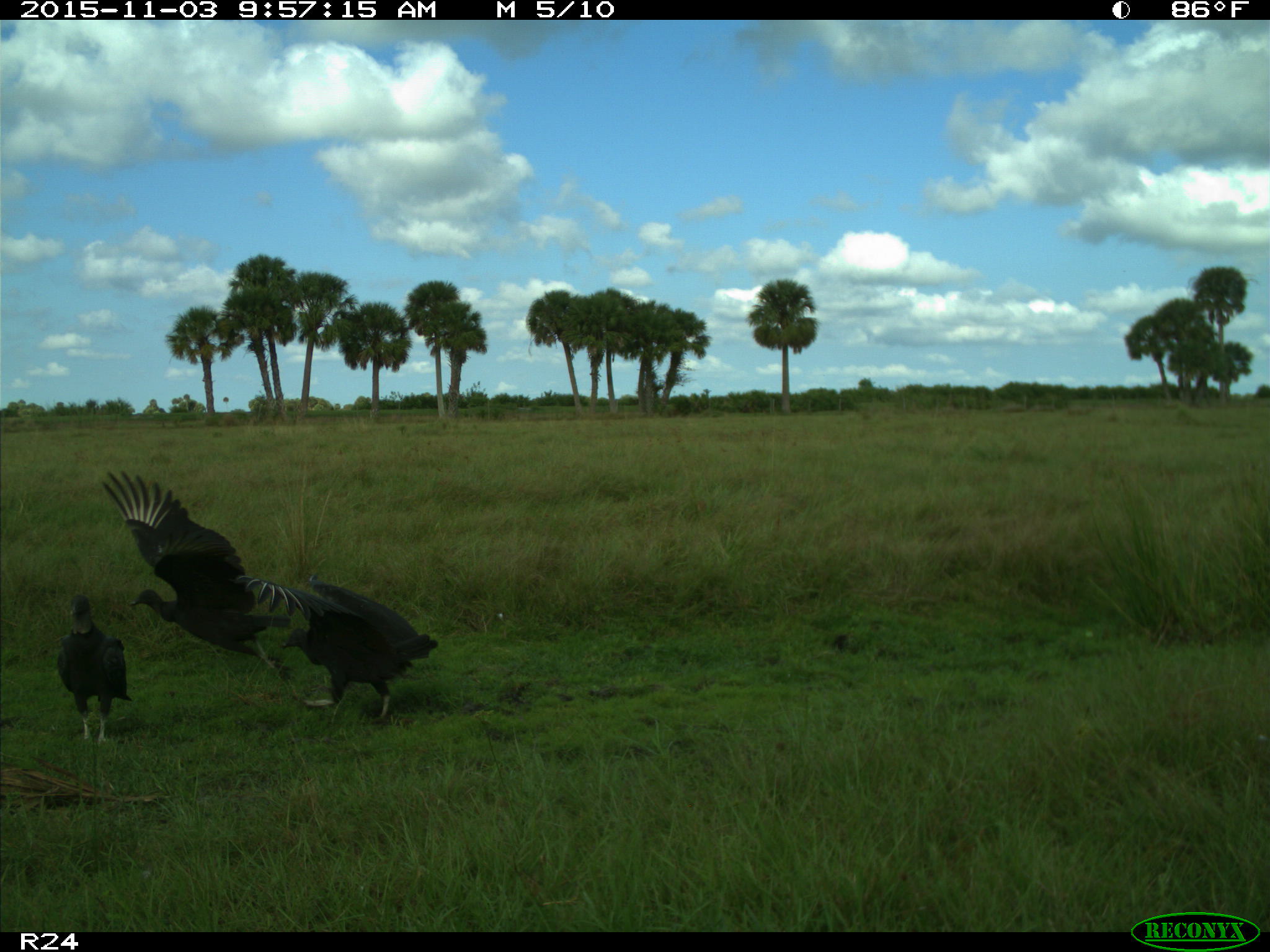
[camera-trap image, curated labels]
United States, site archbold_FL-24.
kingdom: Animalia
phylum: Chordata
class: Aves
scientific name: Aves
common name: birds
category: unidentified bird